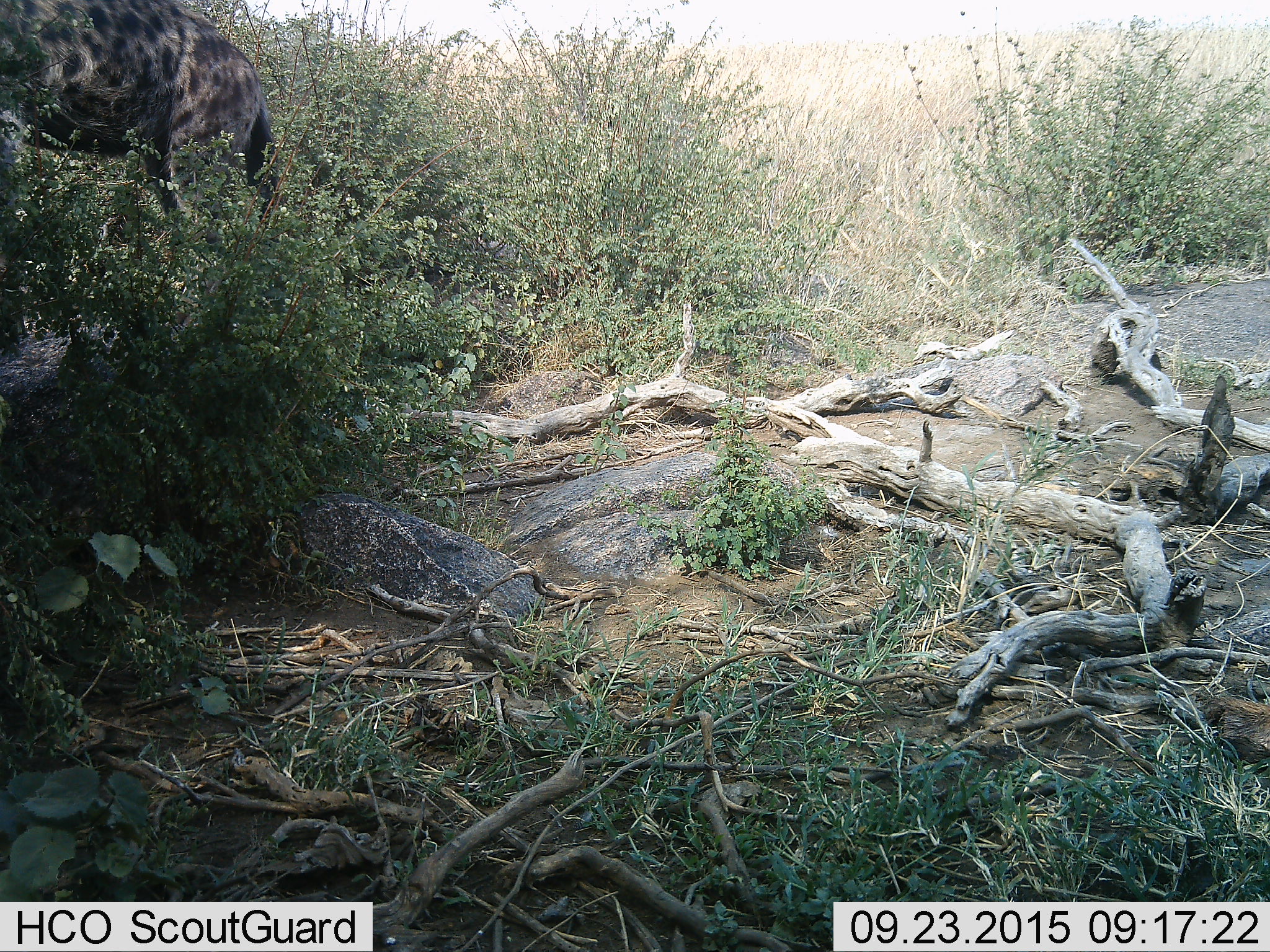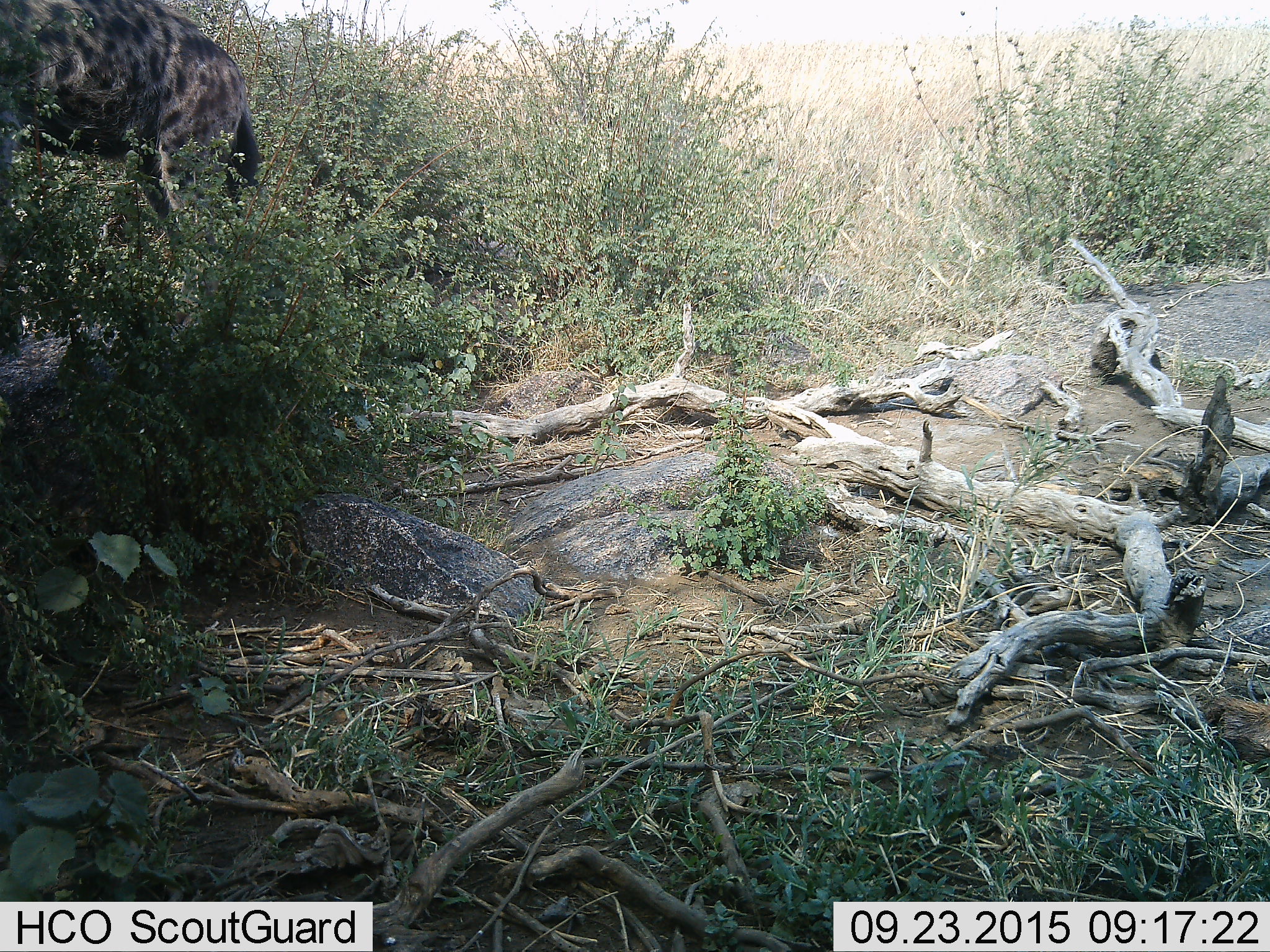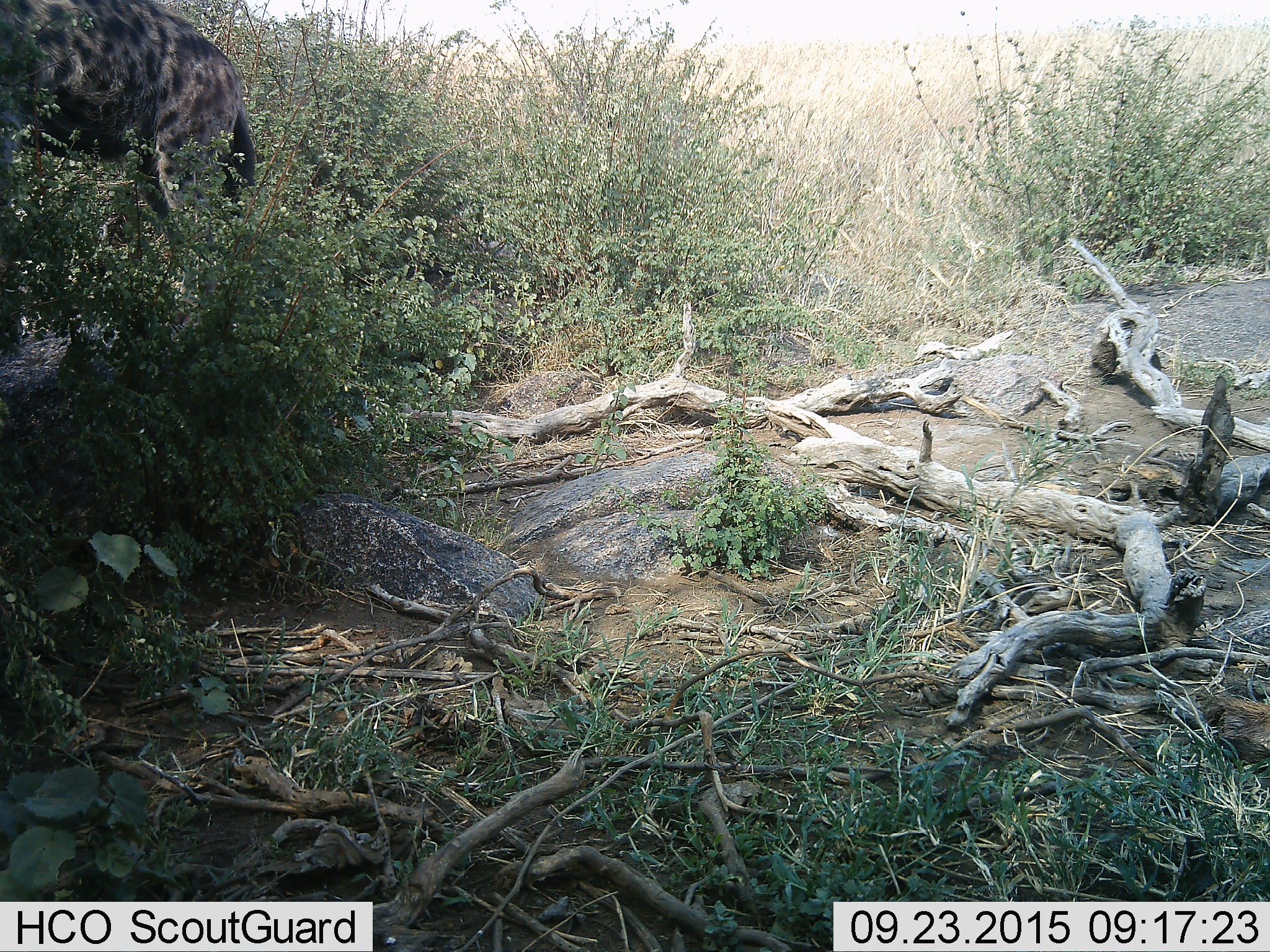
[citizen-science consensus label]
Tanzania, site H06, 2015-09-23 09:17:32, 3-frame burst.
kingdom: Animalia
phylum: Chordata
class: Mammalia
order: Carnivora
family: Hyaenidae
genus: Crocuta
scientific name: Crocuta crocuta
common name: spotted hyena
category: hyenaspotted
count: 1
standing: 56%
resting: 0%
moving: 22%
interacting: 0%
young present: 0%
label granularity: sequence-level